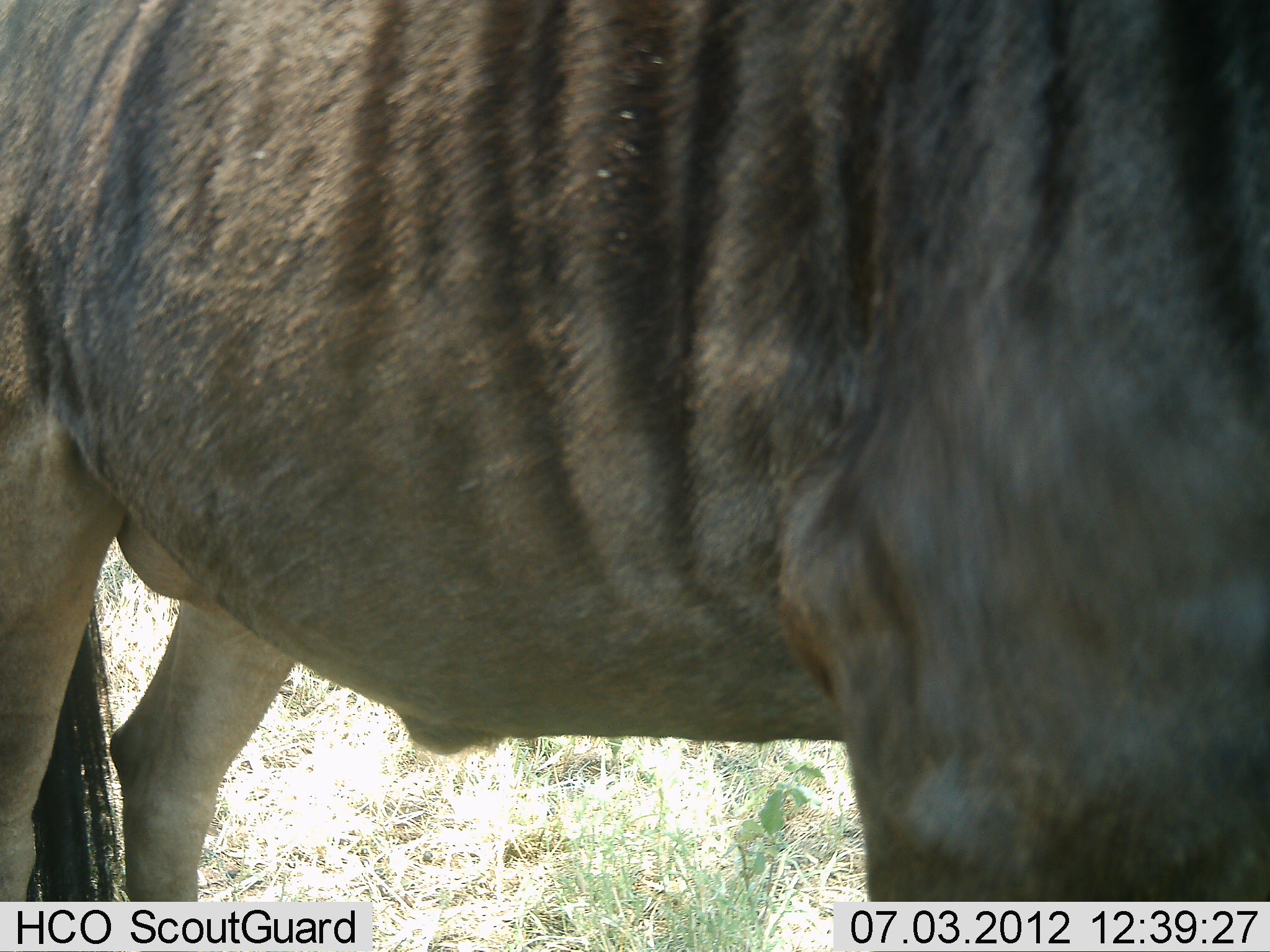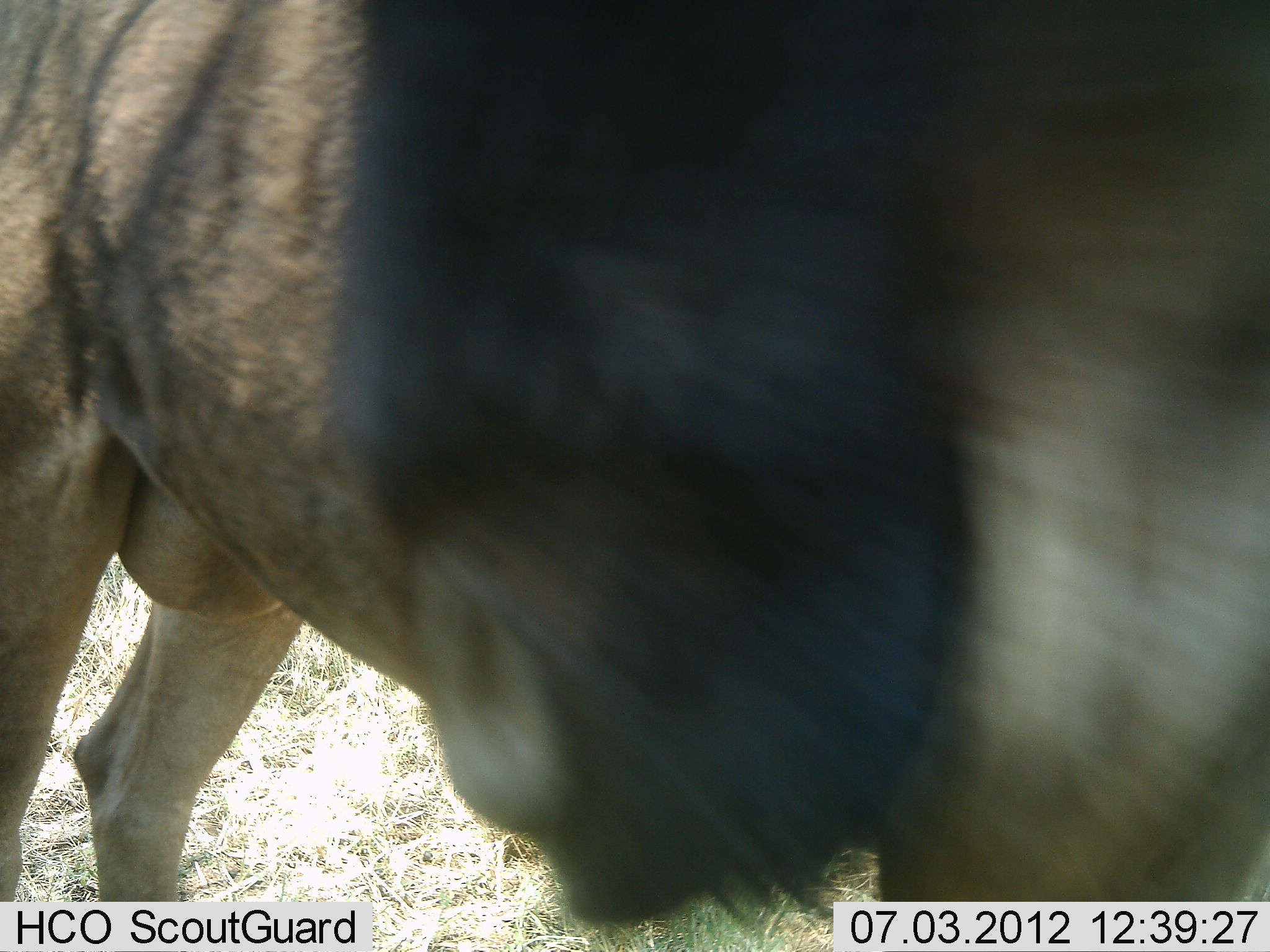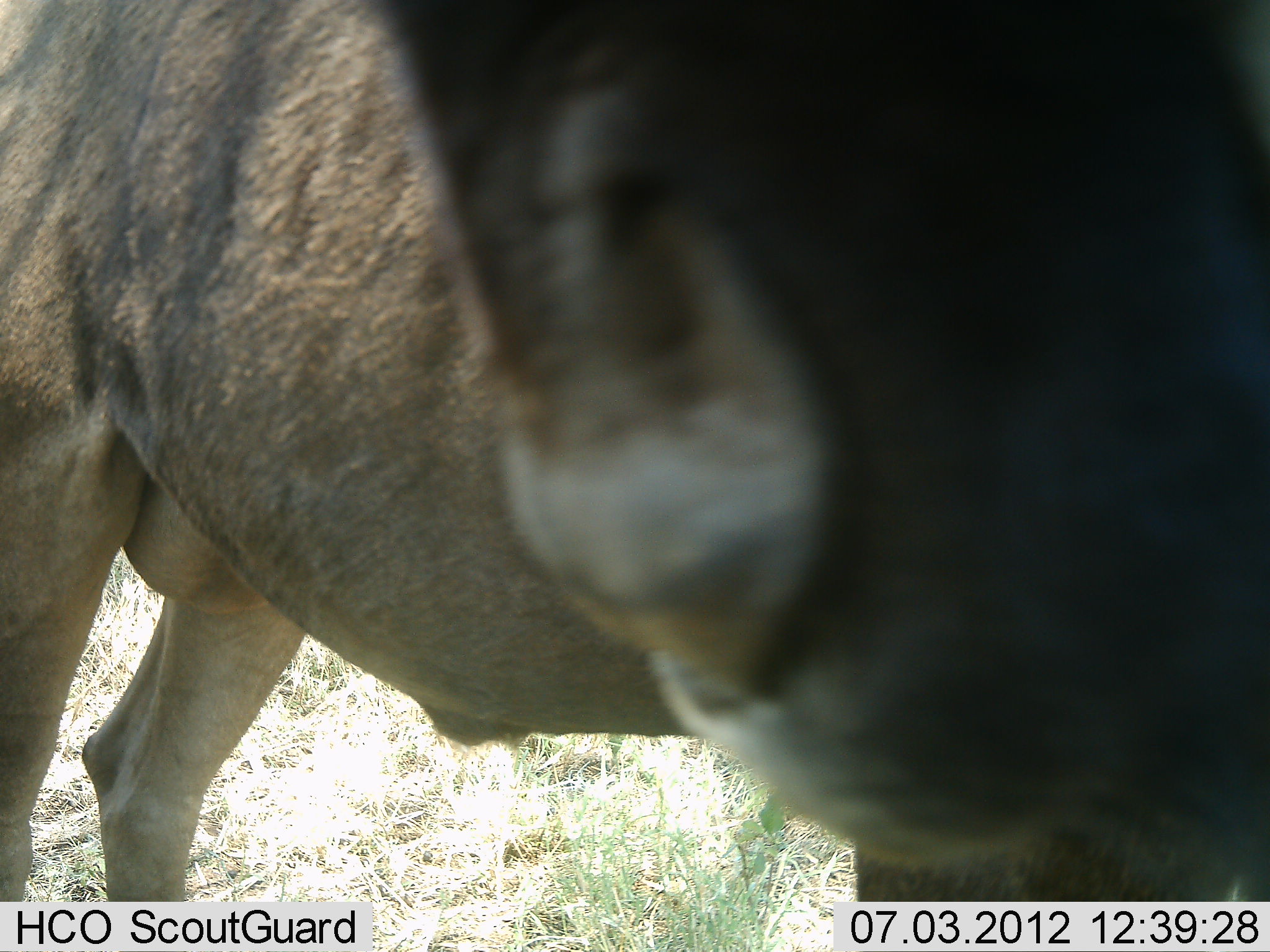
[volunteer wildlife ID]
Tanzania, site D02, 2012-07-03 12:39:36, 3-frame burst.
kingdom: Animalia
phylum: Chordata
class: Mammalia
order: Artiodactyla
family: Bovidae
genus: Connochaetes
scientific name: Connochaetes taurinus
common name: blue wildebeest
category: wildebeest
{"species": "wildebeest (blue wildebeest) (Connochaetes taurinus)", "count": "1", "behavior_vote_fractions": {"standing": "80%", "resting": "0%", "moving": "30%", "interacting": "0%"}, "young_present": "0%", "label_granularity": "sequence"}